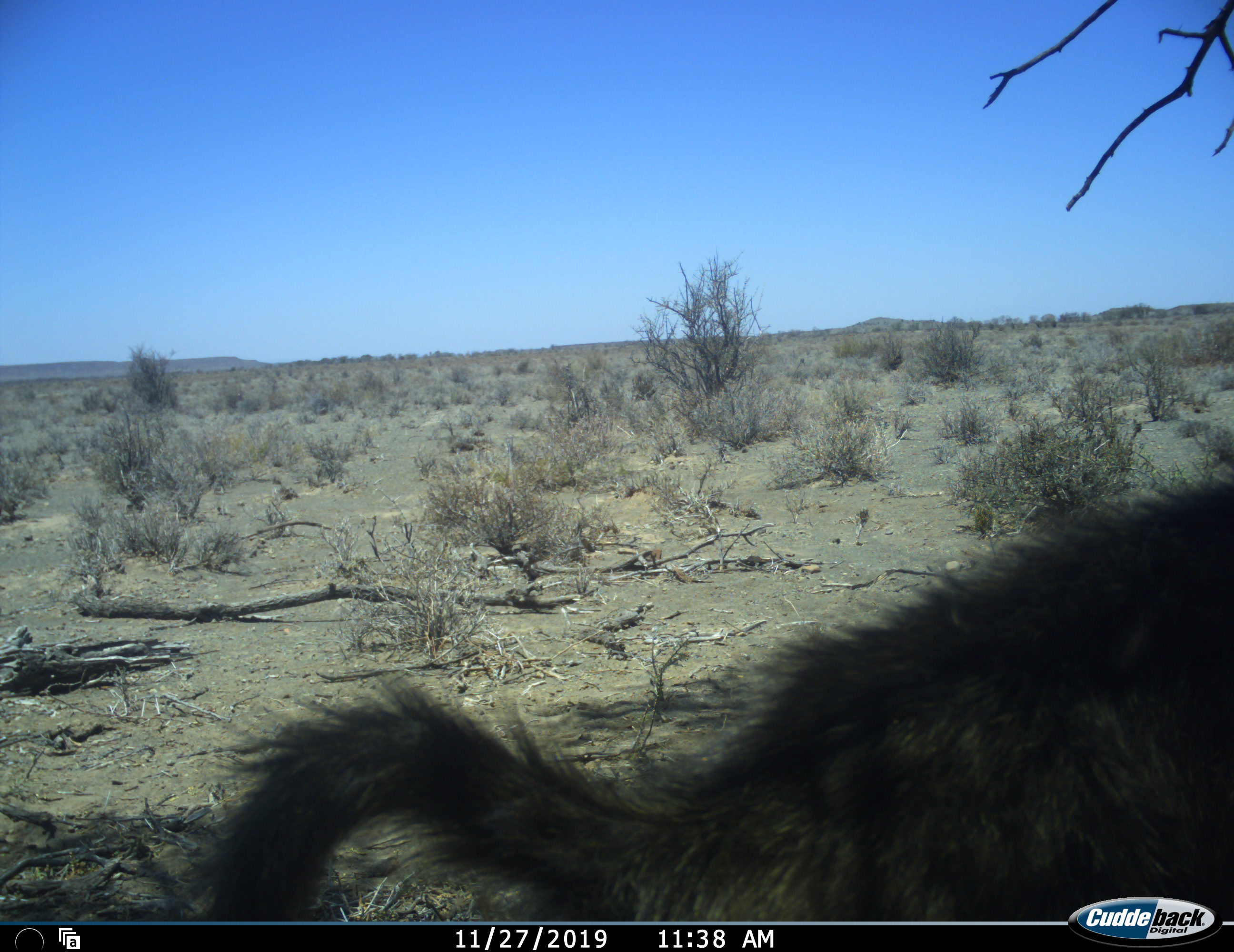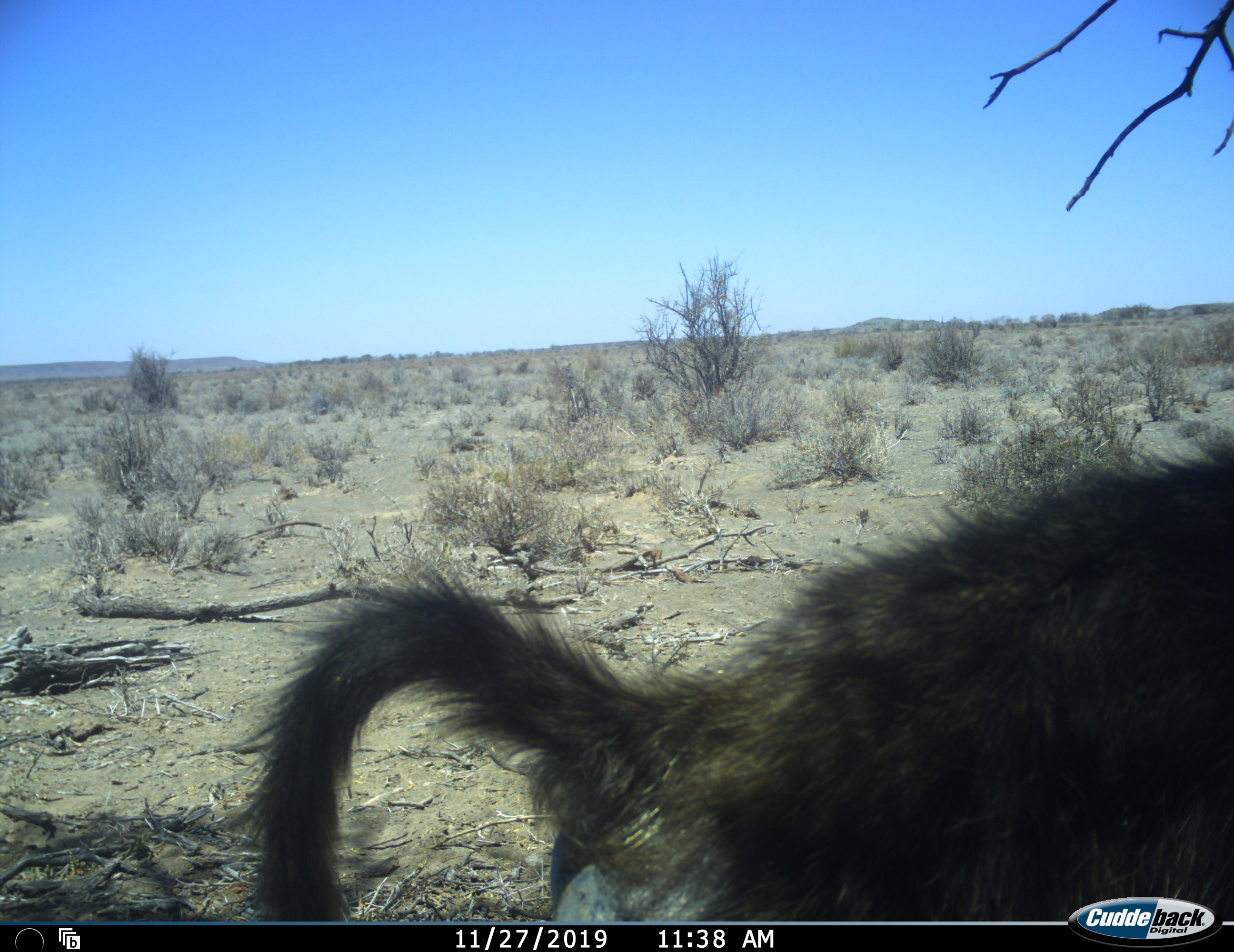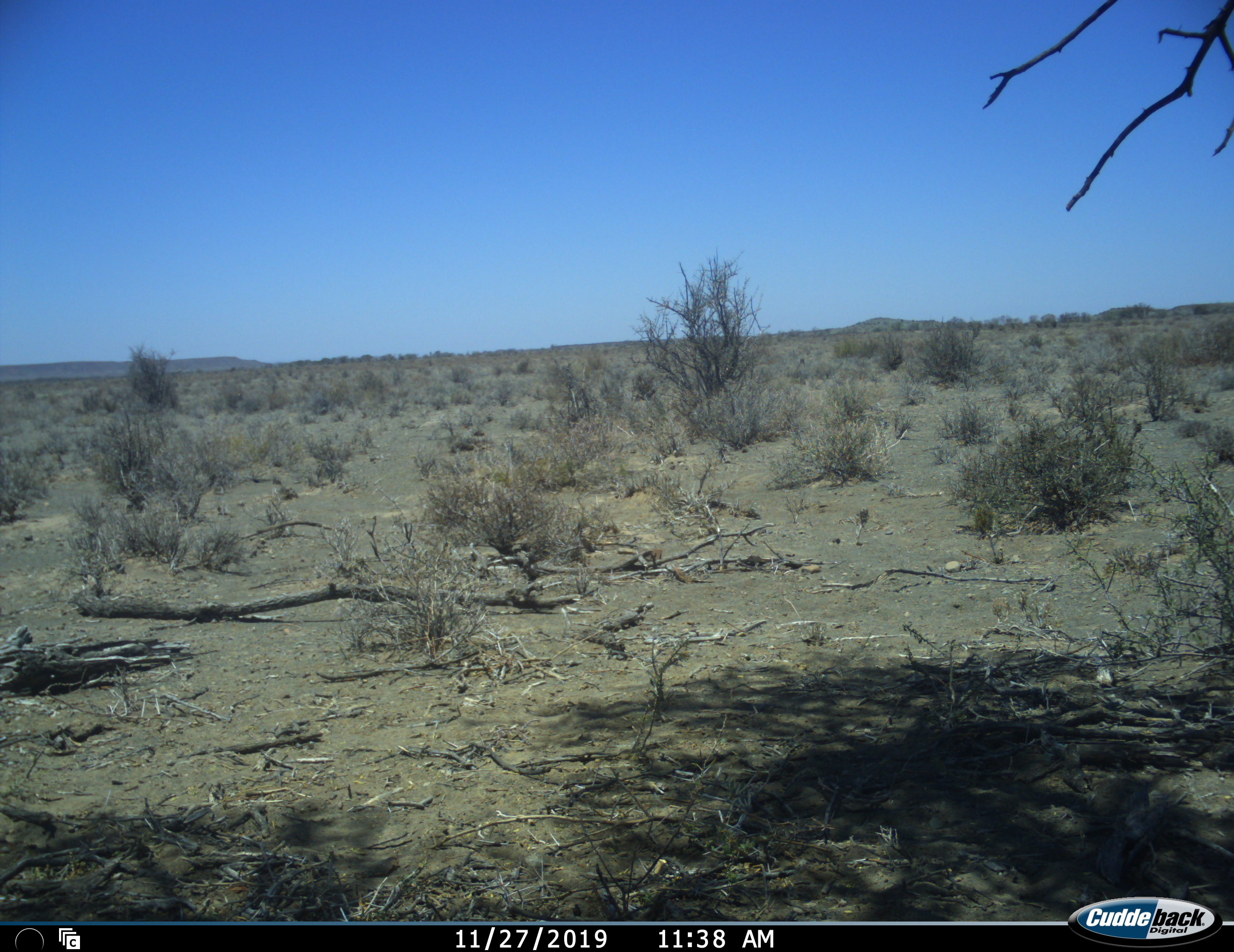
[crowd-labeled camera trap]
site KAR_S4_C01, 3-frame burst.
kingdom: Animalia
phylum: Chordata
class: Mammalia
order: Primates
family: Cercopithecidae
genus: Papio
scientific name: Papio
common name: baboon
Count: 1.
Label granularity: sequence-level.